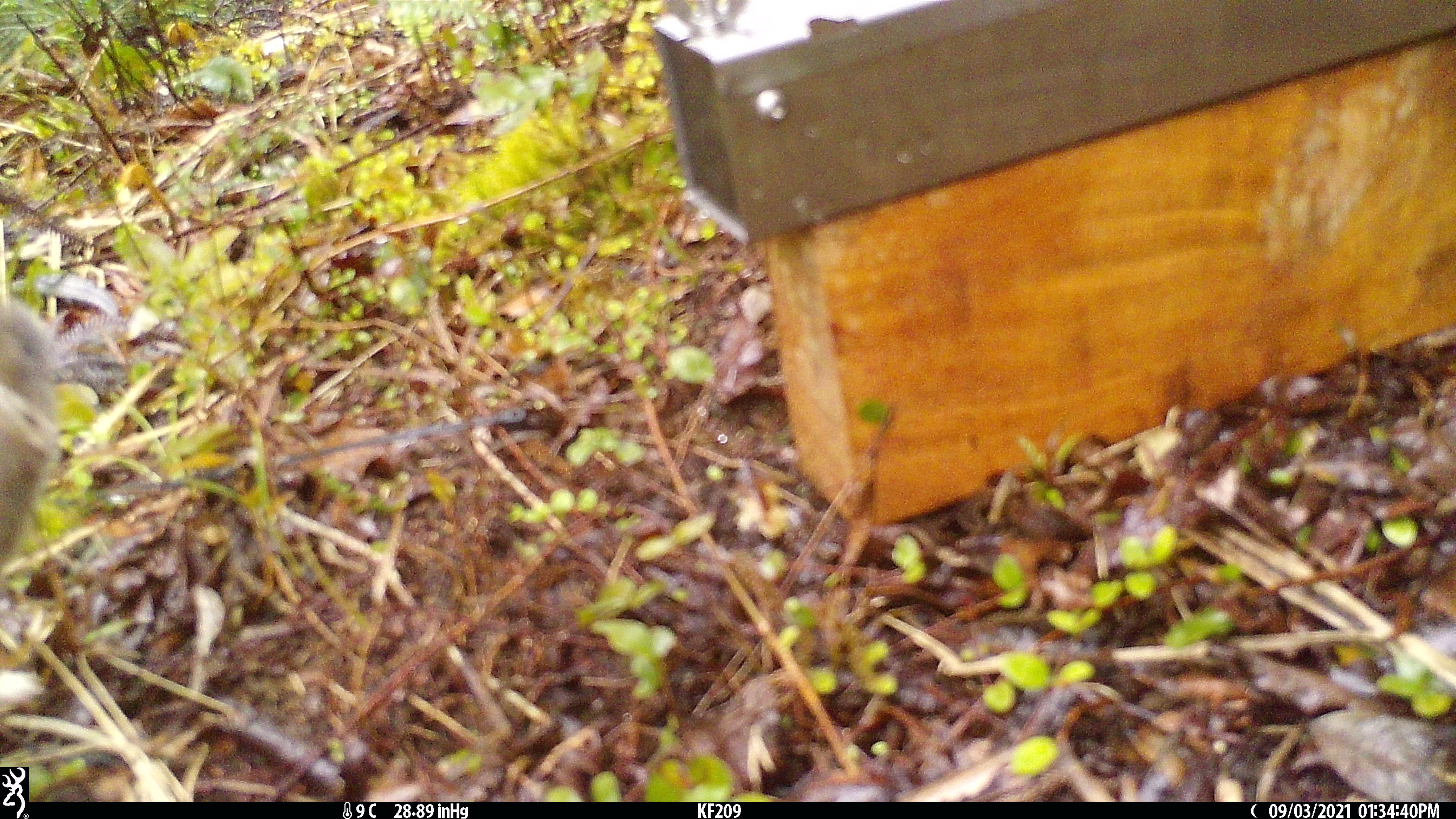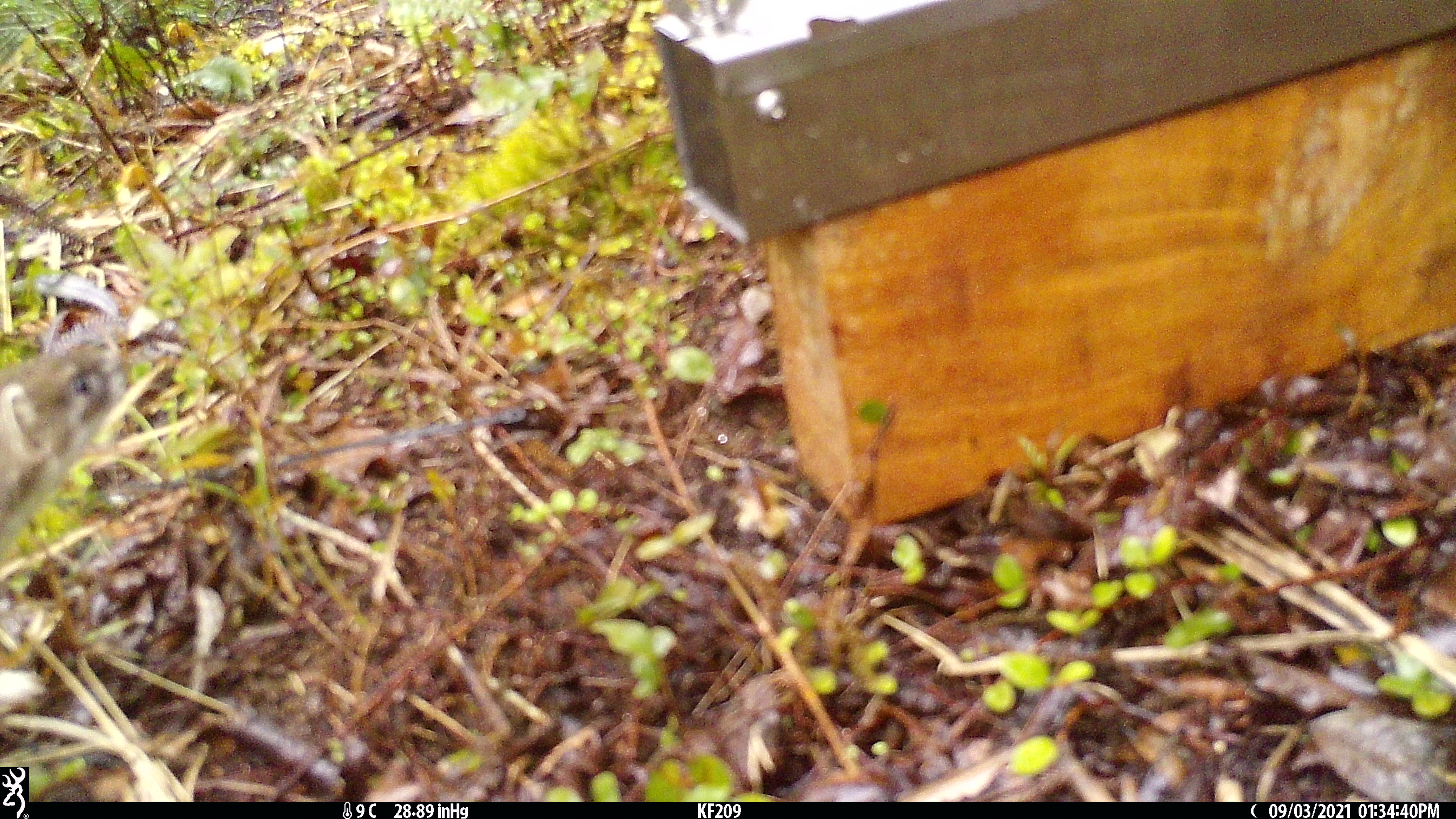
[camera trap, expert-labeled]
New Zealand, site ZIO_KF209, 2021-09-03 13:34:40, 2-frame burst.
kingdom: Animalia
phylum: Chordata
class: Mammalia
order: Carnivora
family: Mustelidae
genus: Mustela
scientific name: Mustela erminea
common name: stoat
Stoat (Mustela erminea).